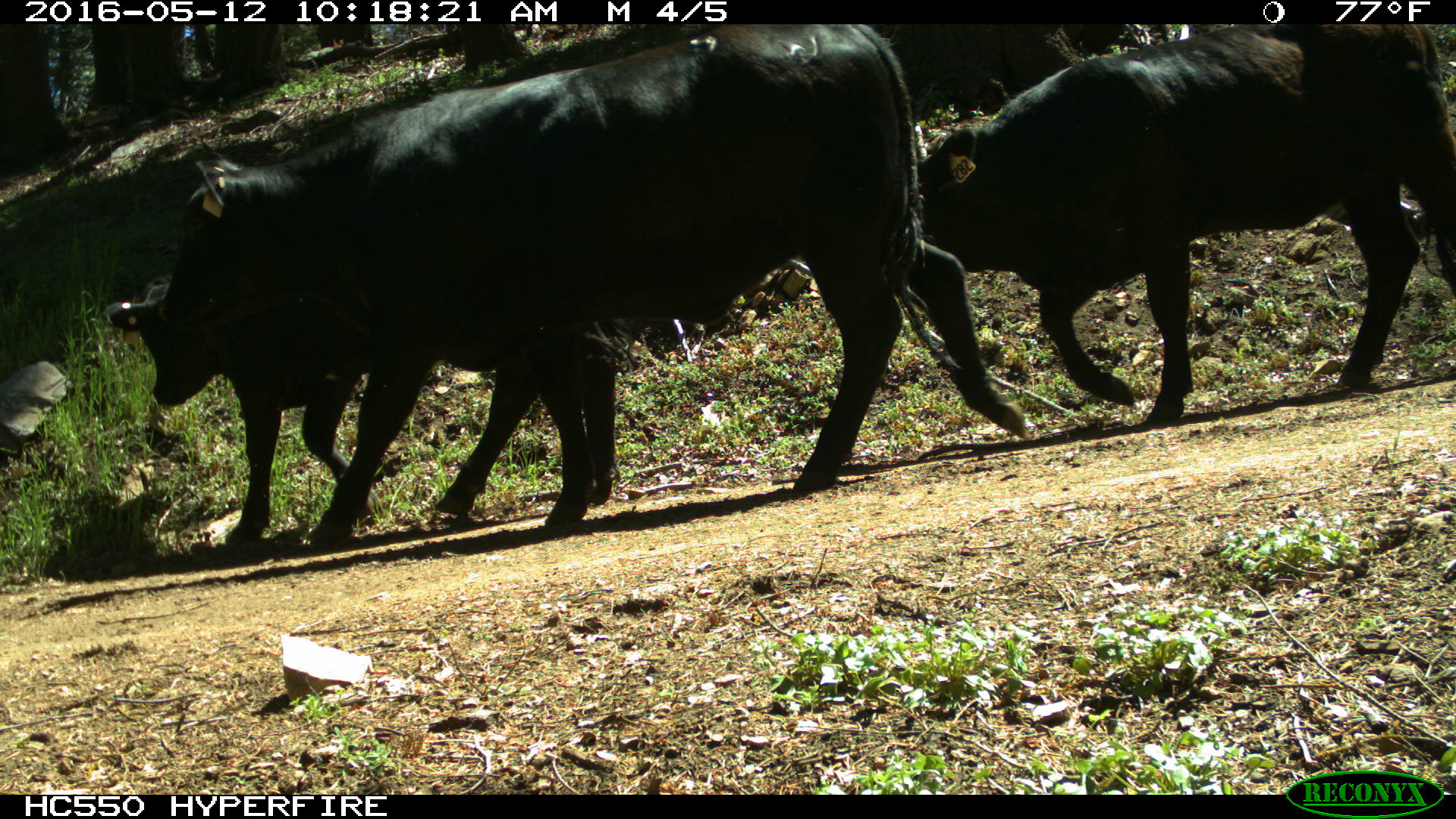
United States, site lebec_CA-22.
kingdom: Animalia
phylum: Chordata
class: Mammalia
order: Artiodactyla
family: Bovidae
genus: Bos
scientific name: Bos taurus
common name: domestic cow